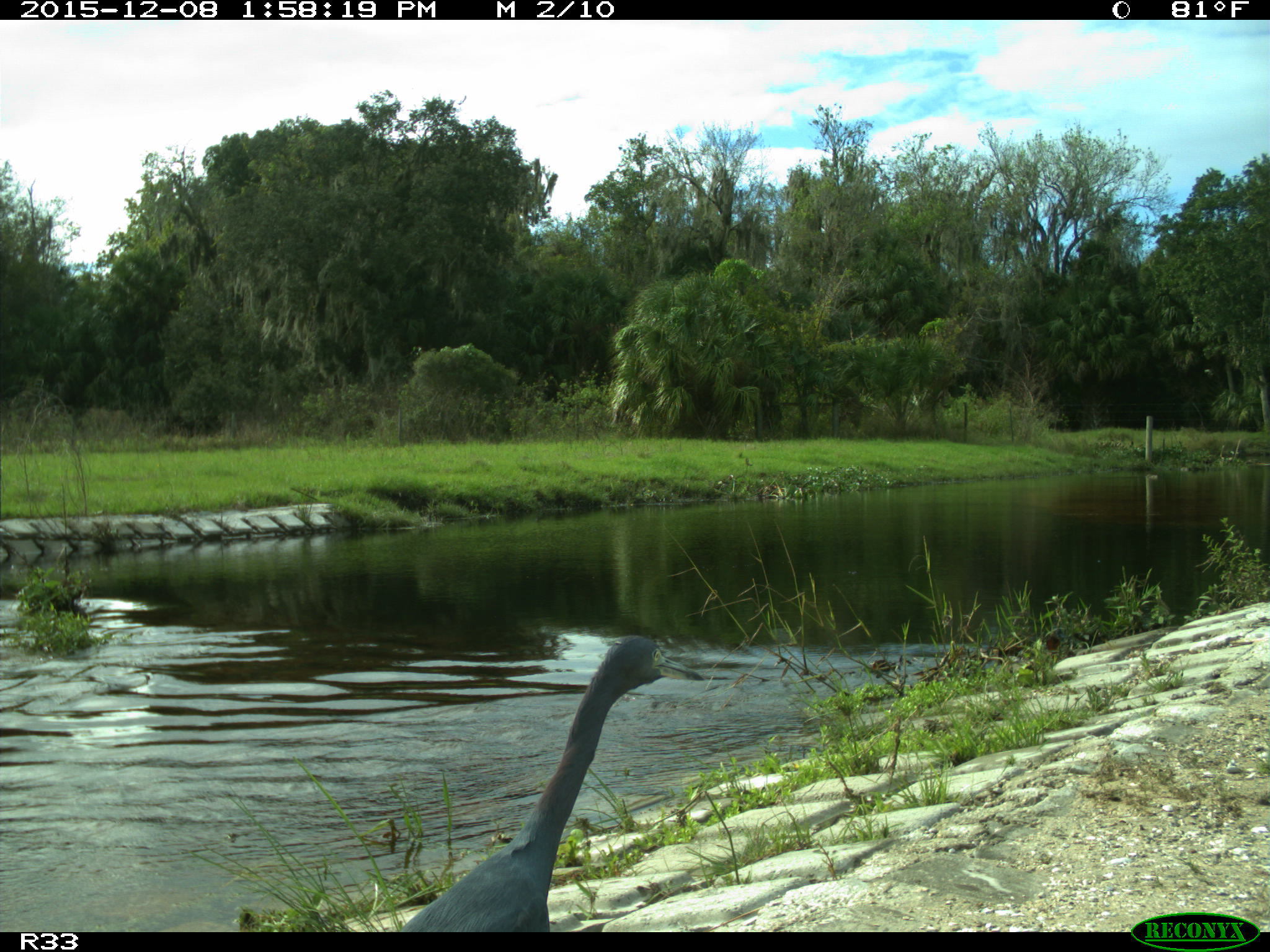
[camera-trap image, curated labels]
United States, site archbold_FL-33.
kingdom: Animalia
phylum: Chordata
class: Aves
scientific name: Aves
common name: birds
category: unidentified bird